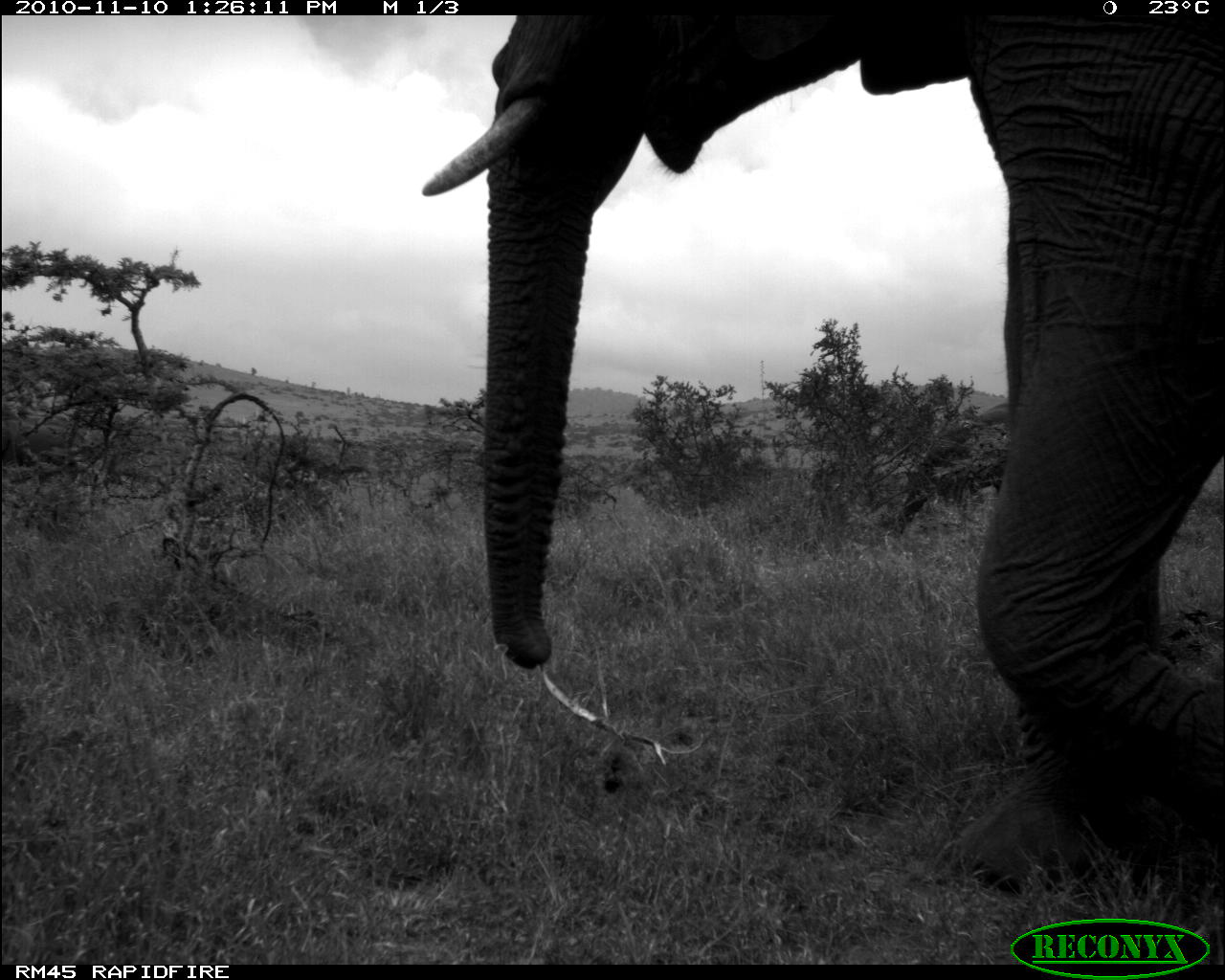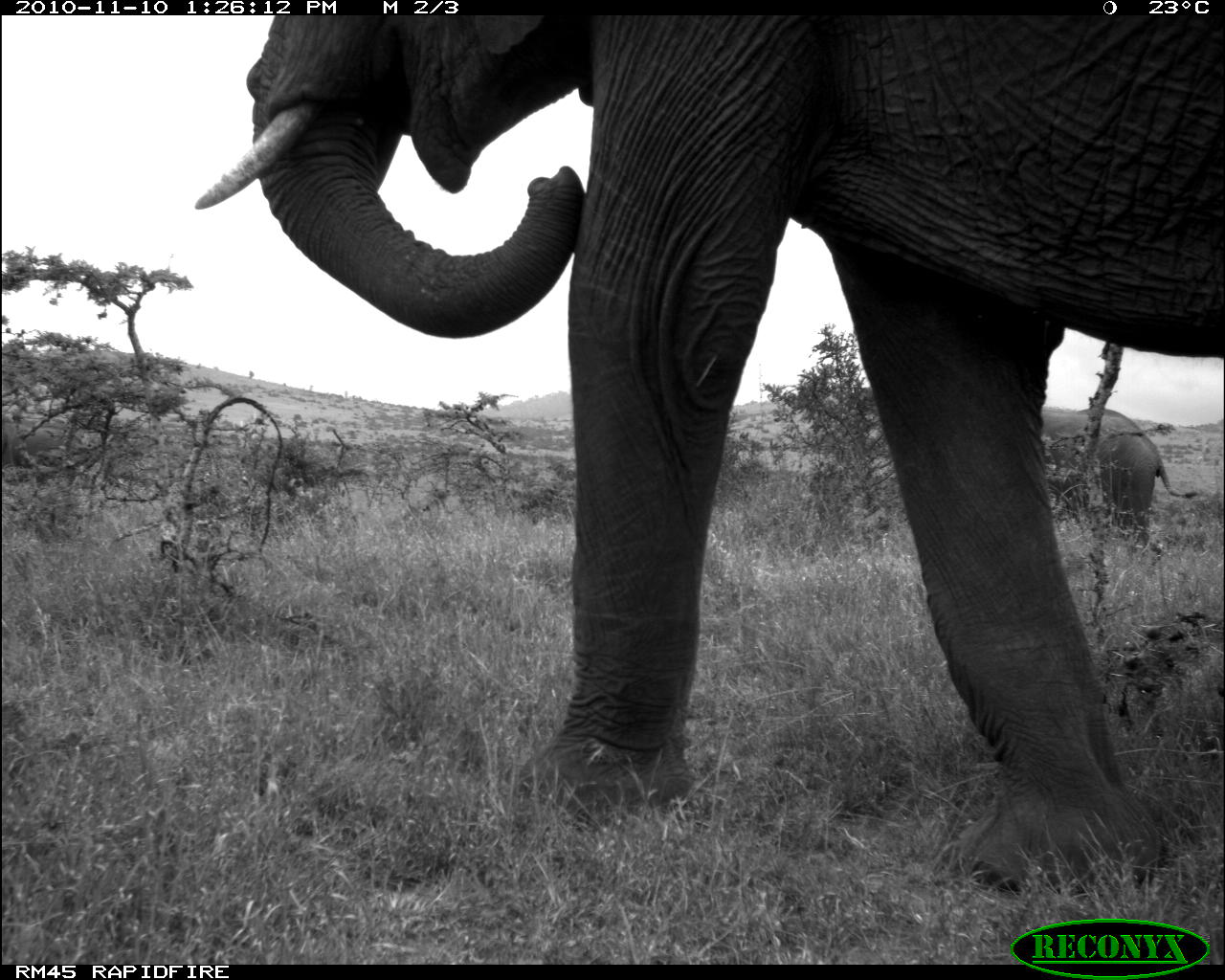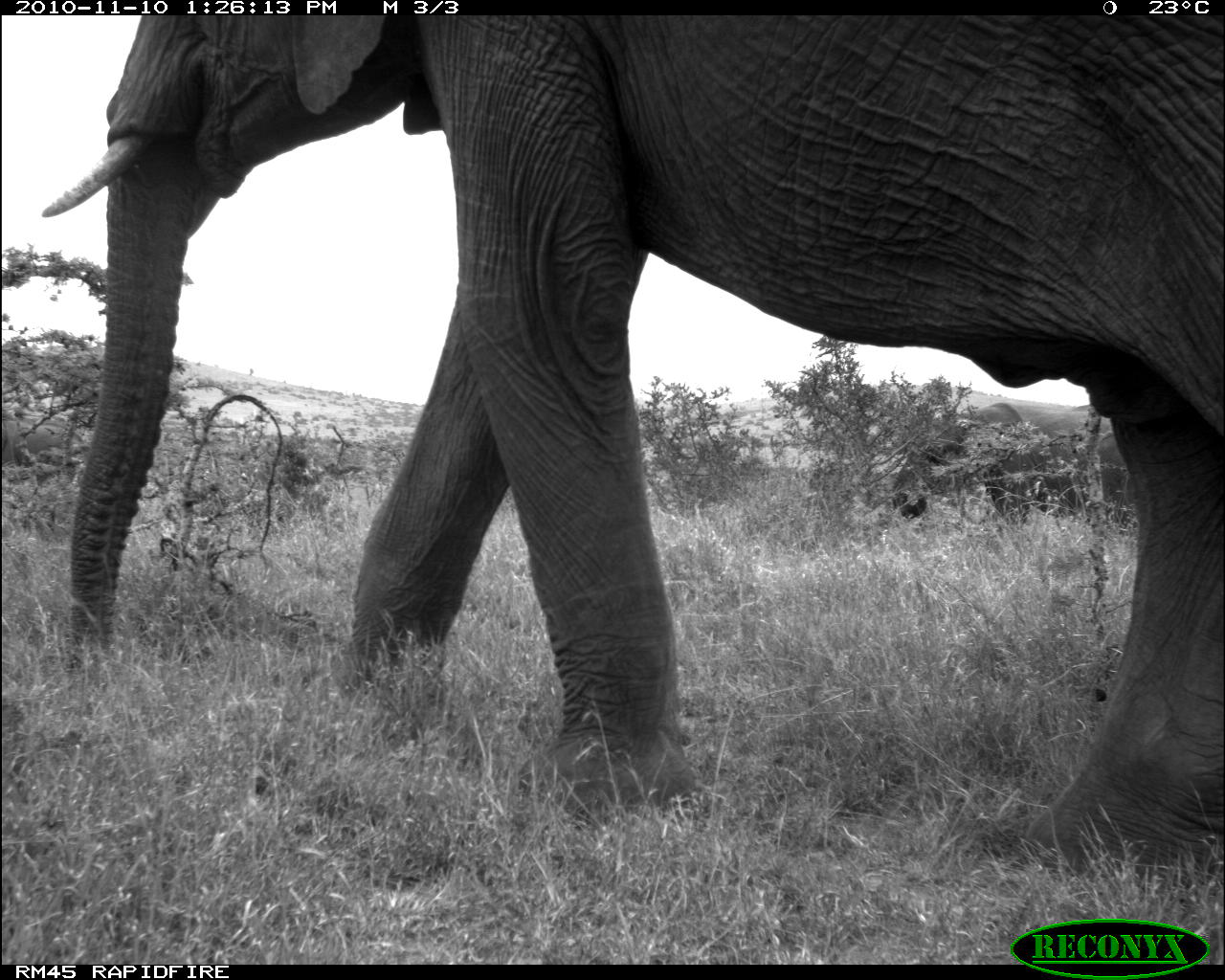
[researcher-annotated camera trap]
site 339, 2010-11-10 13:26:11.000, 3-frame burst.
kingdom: Animalia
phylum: Chordata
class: Mammalia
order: Proboscidea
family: Elephantidae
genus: Loxodonta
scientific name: Loxodonta africana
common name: african bush elephant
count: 1